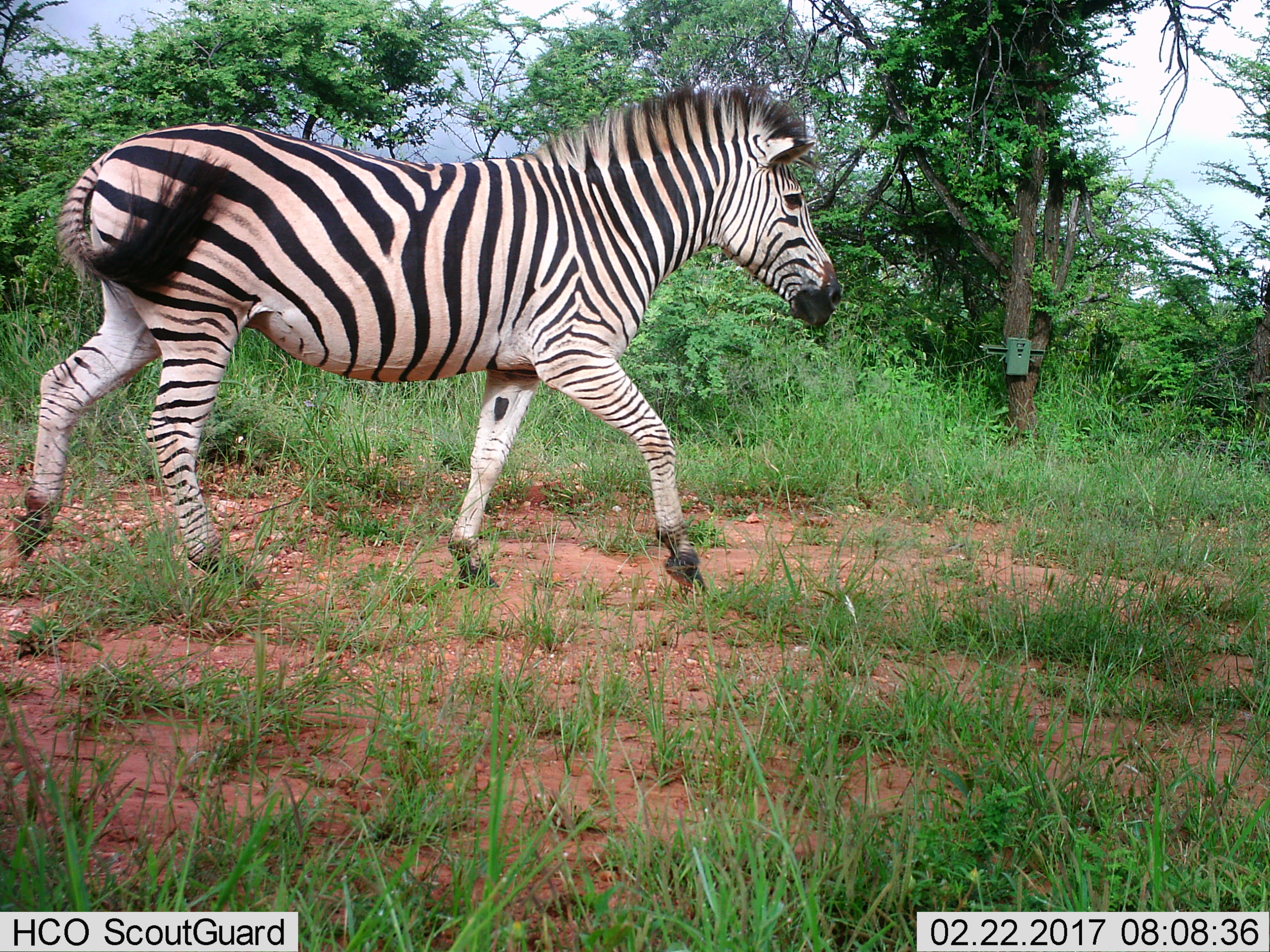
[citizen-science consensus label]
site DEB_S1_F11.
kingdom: Animalia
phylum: Chordata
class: Mammalia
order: Perissodactyla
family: Equidae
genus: Equus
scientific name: Equus quagga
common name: plains zebra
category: zebraplains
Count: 1.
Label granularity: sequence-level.